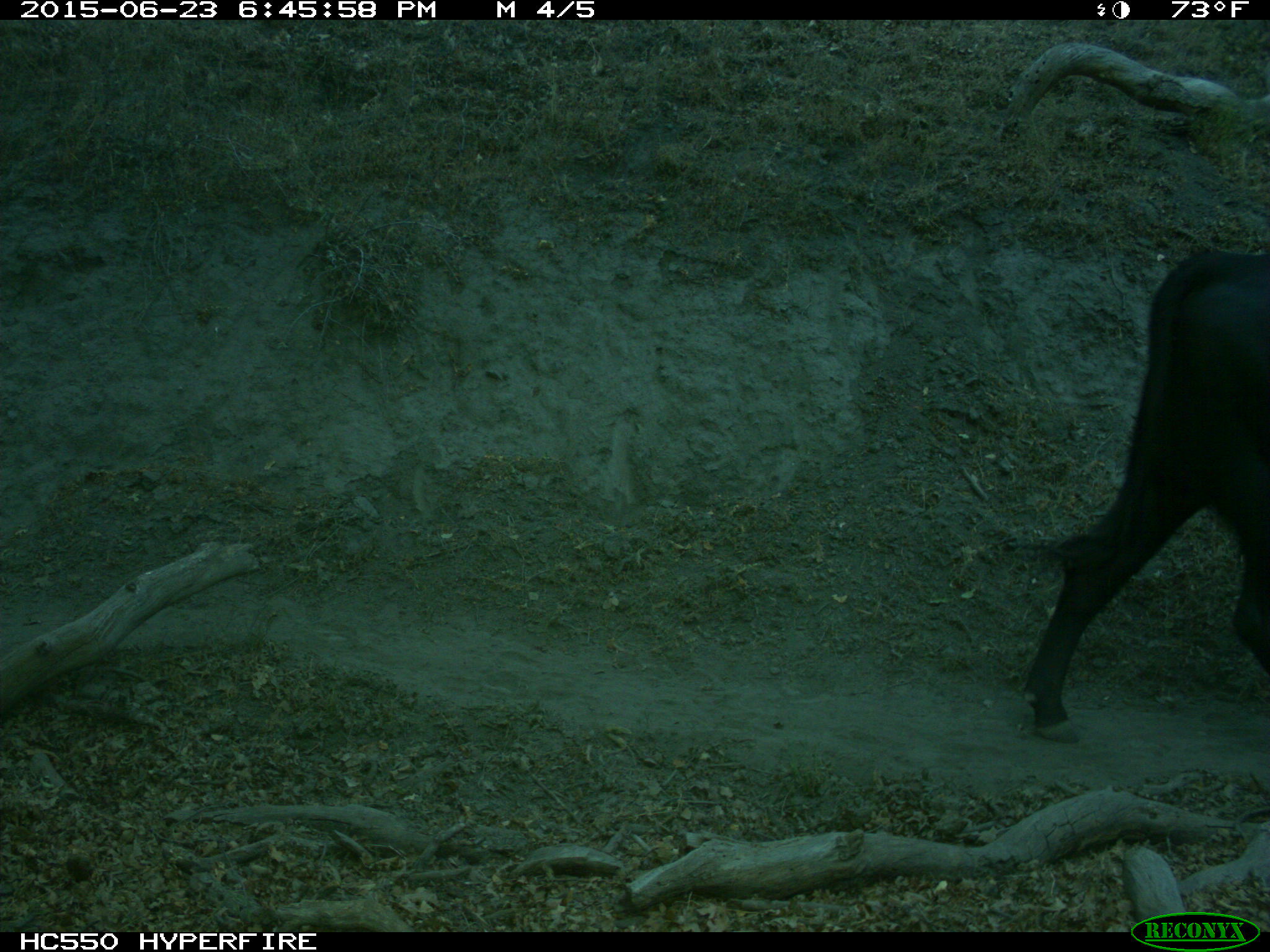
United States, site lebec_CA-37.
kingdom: Animalia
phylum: Chordata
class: Mammalia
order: Artiodactyla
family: Bovidae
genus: Bos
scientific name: Bos taurus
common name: domestic cow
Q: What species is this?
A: Bos taurus (domestic cow).